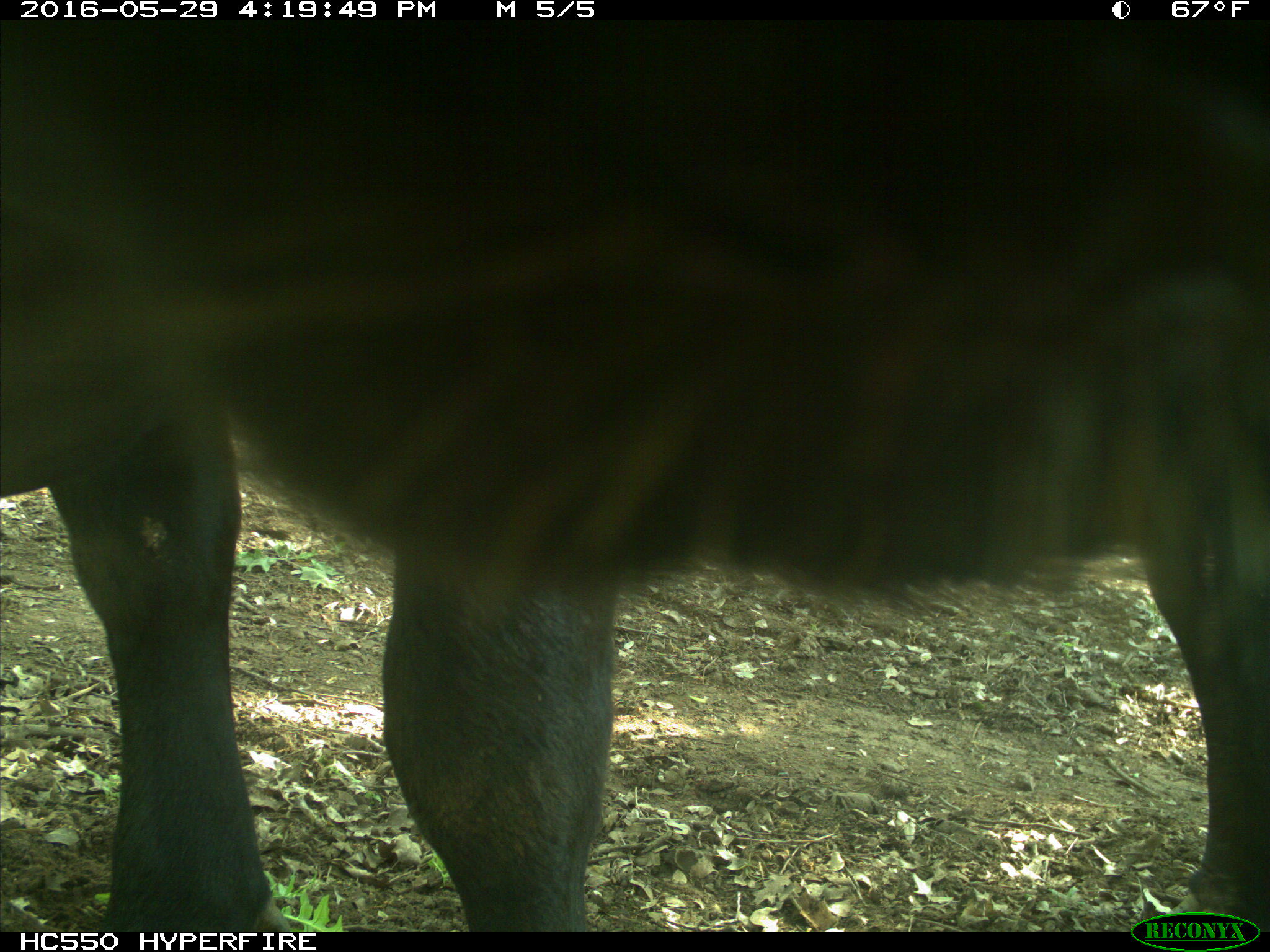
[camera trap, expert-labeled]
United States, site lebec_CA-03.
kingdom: Animalia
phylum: Chordata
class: Mammalia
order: Artiodactyla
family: Bovidae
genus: Bos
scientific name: Bos taurus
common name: domestic cow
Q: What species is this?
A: Bos taurus (domestic cow).